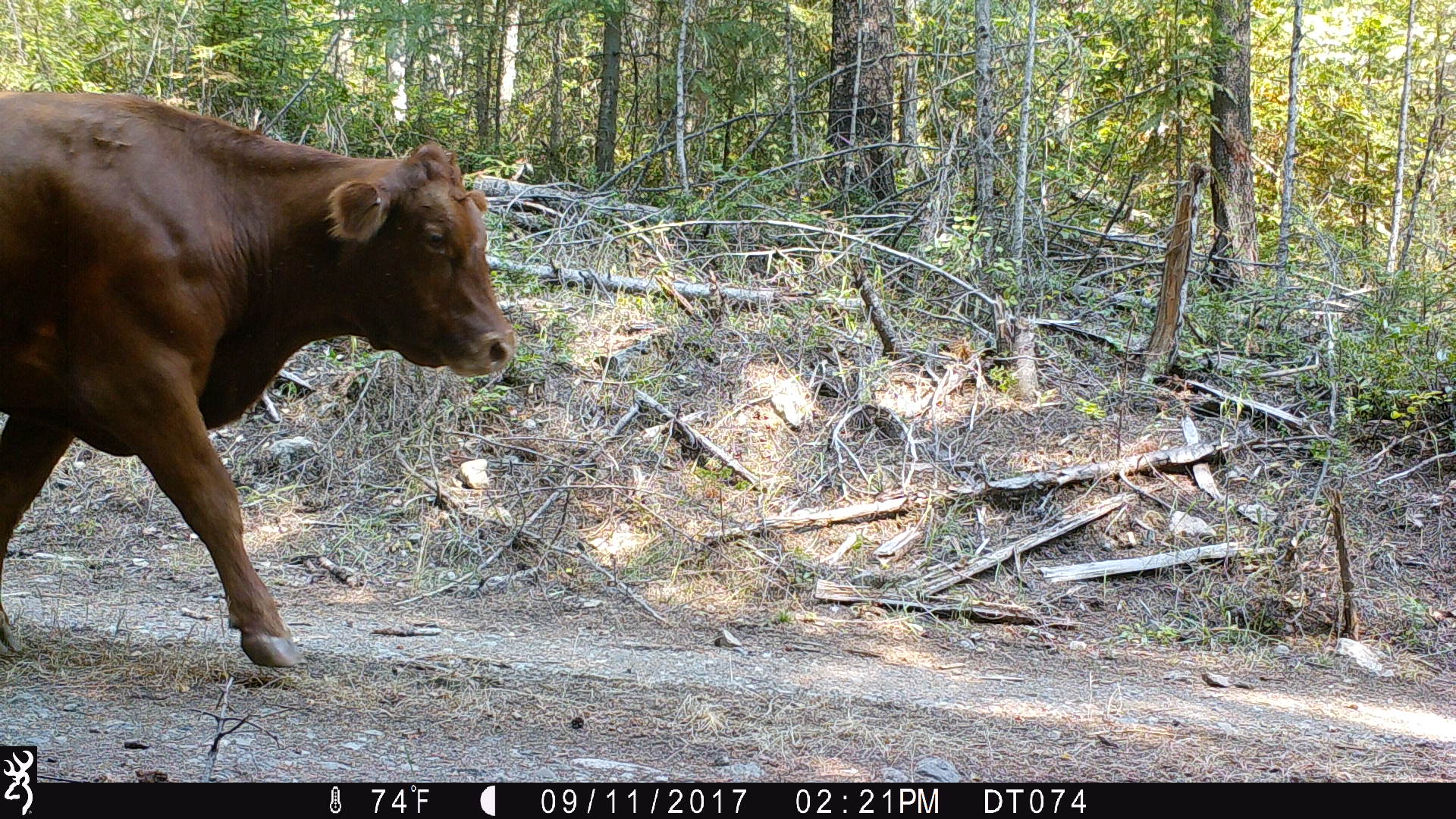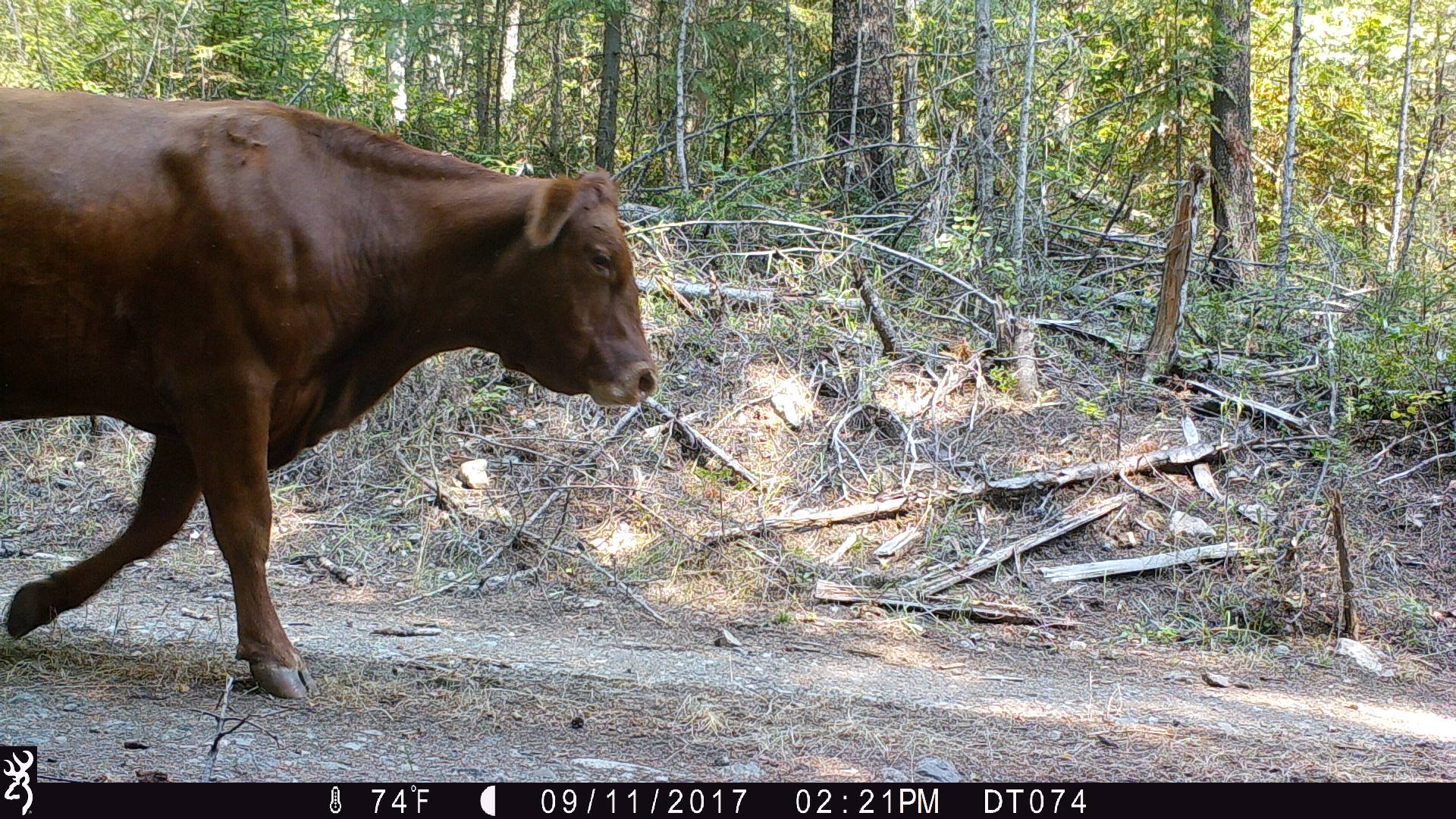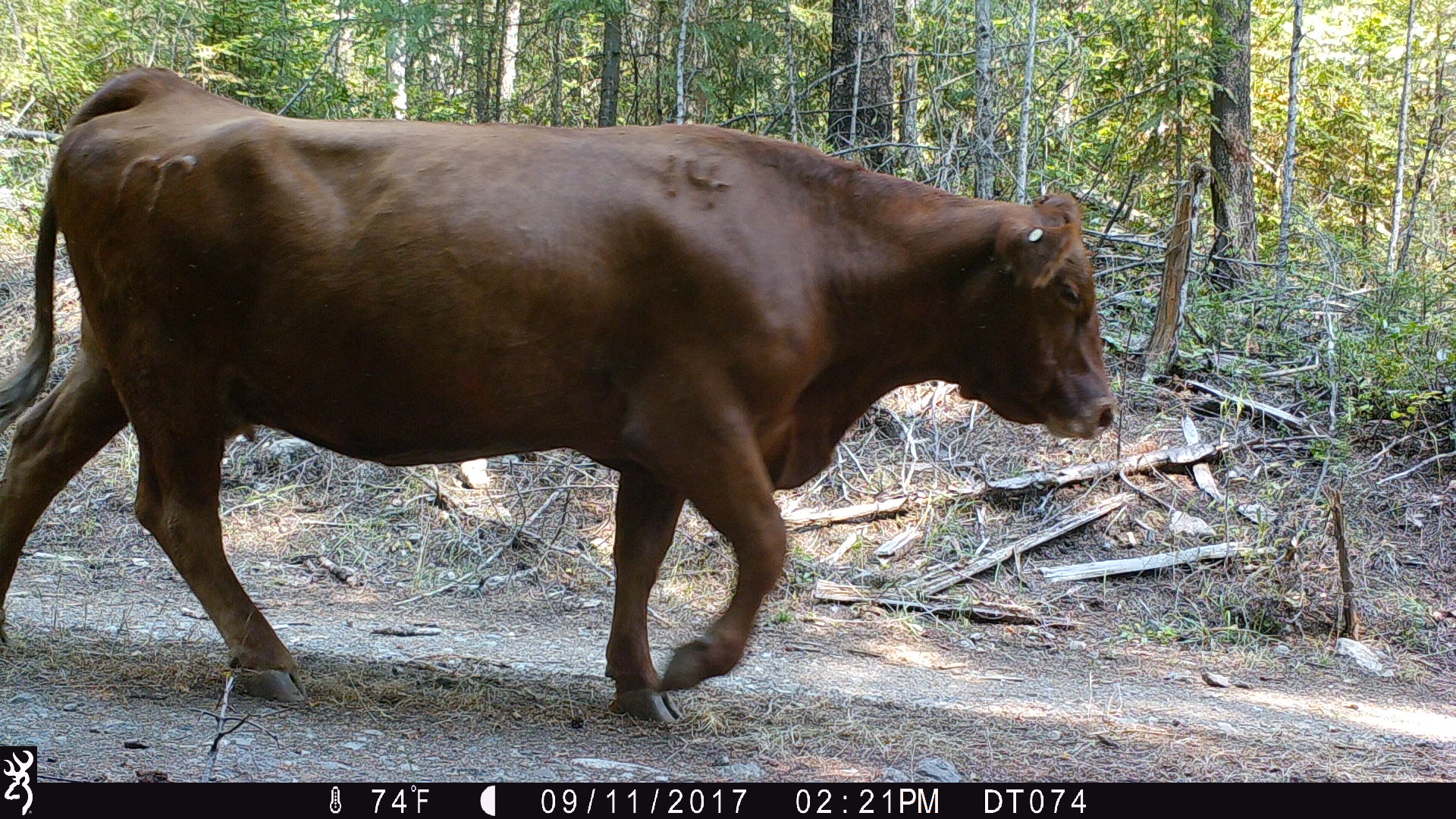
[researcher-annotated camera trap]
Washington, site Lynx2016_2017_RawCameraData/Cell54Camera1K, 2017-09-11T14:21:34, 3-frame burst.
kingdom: Animalia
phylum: Chordata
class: Mammalia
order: Artiodactyla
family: Bovidae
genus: Bos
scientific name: Bos taurus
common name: domestic cattle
Domestic cattle (Bos taurus). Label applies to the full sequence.